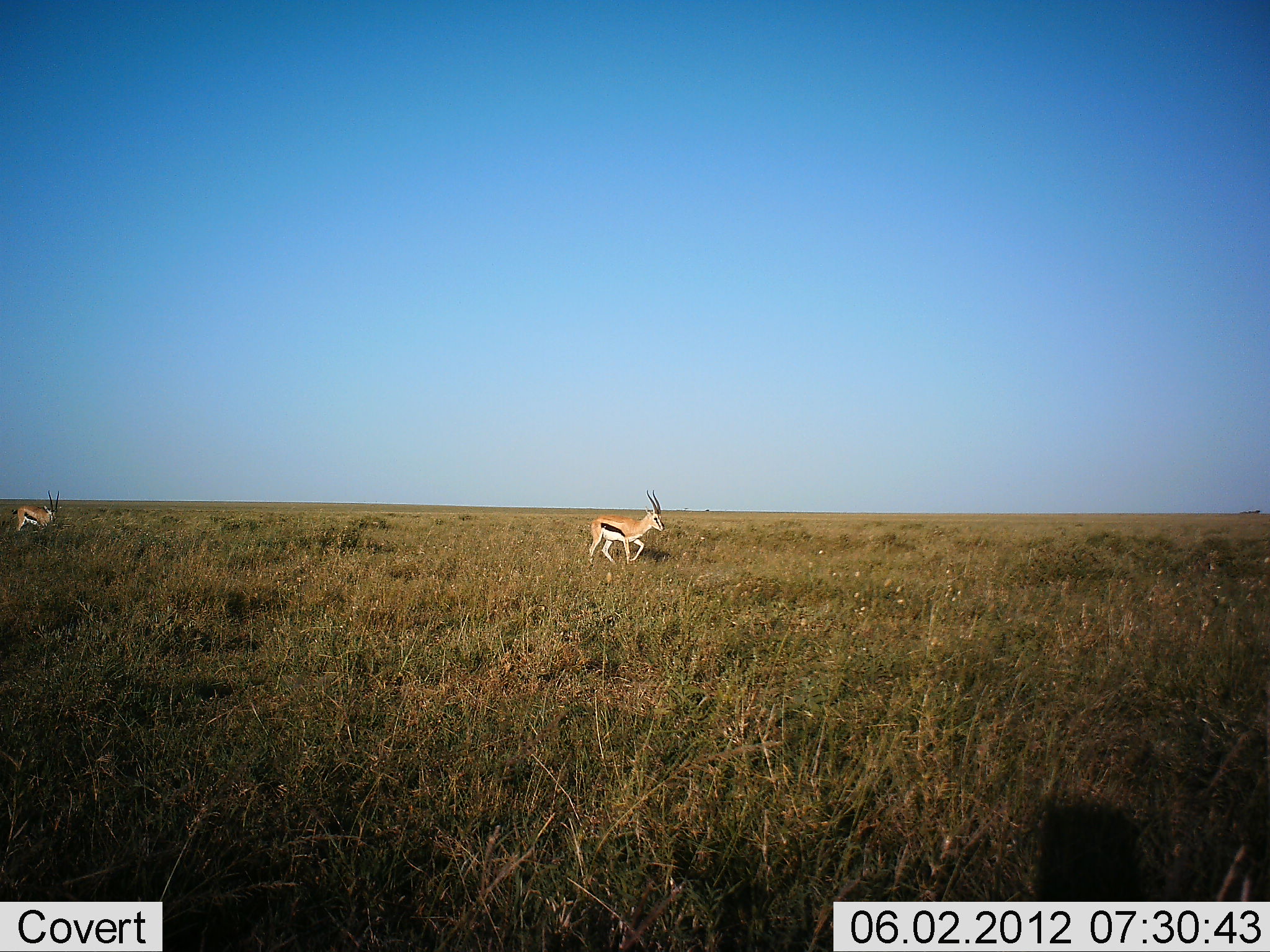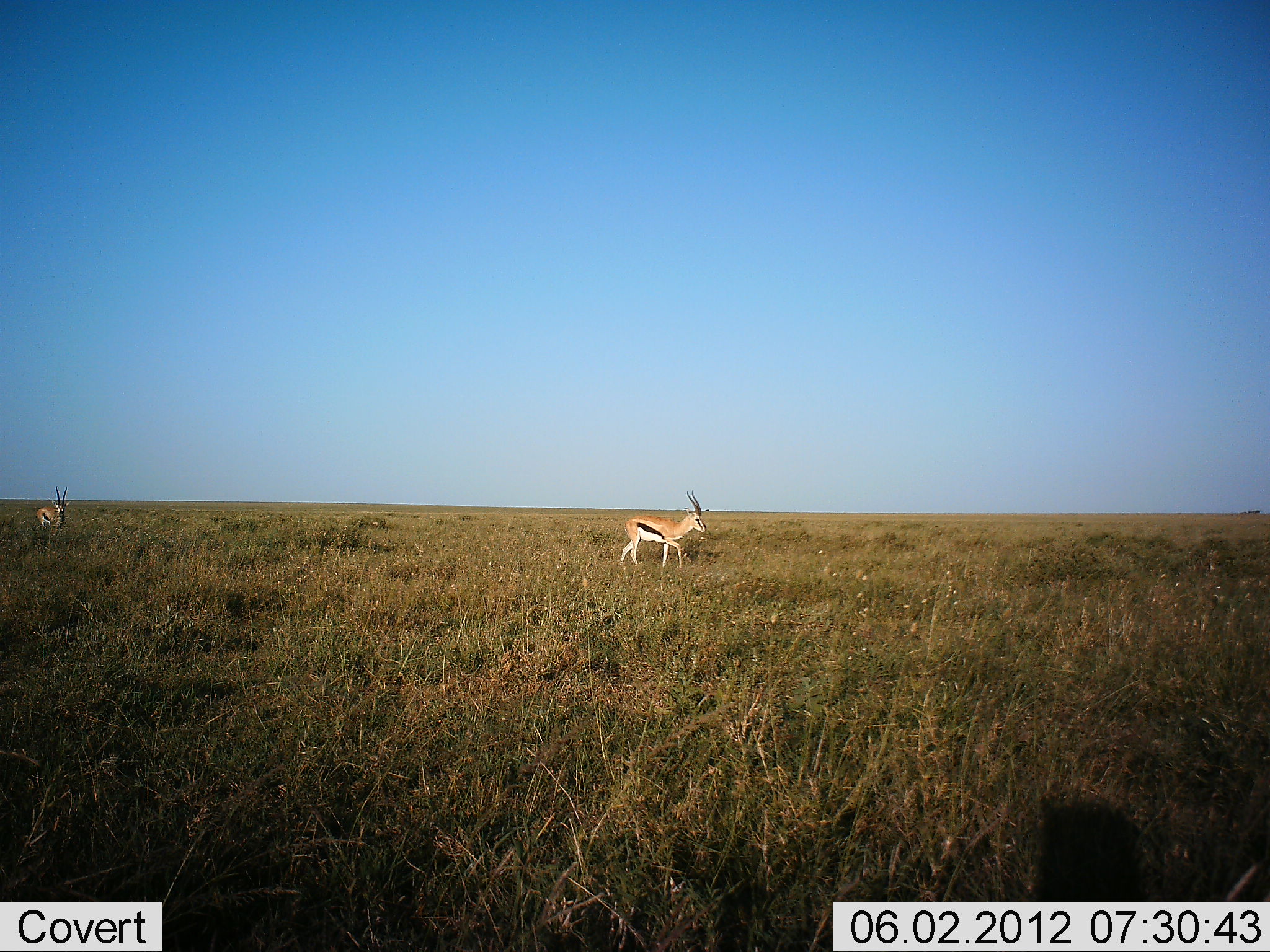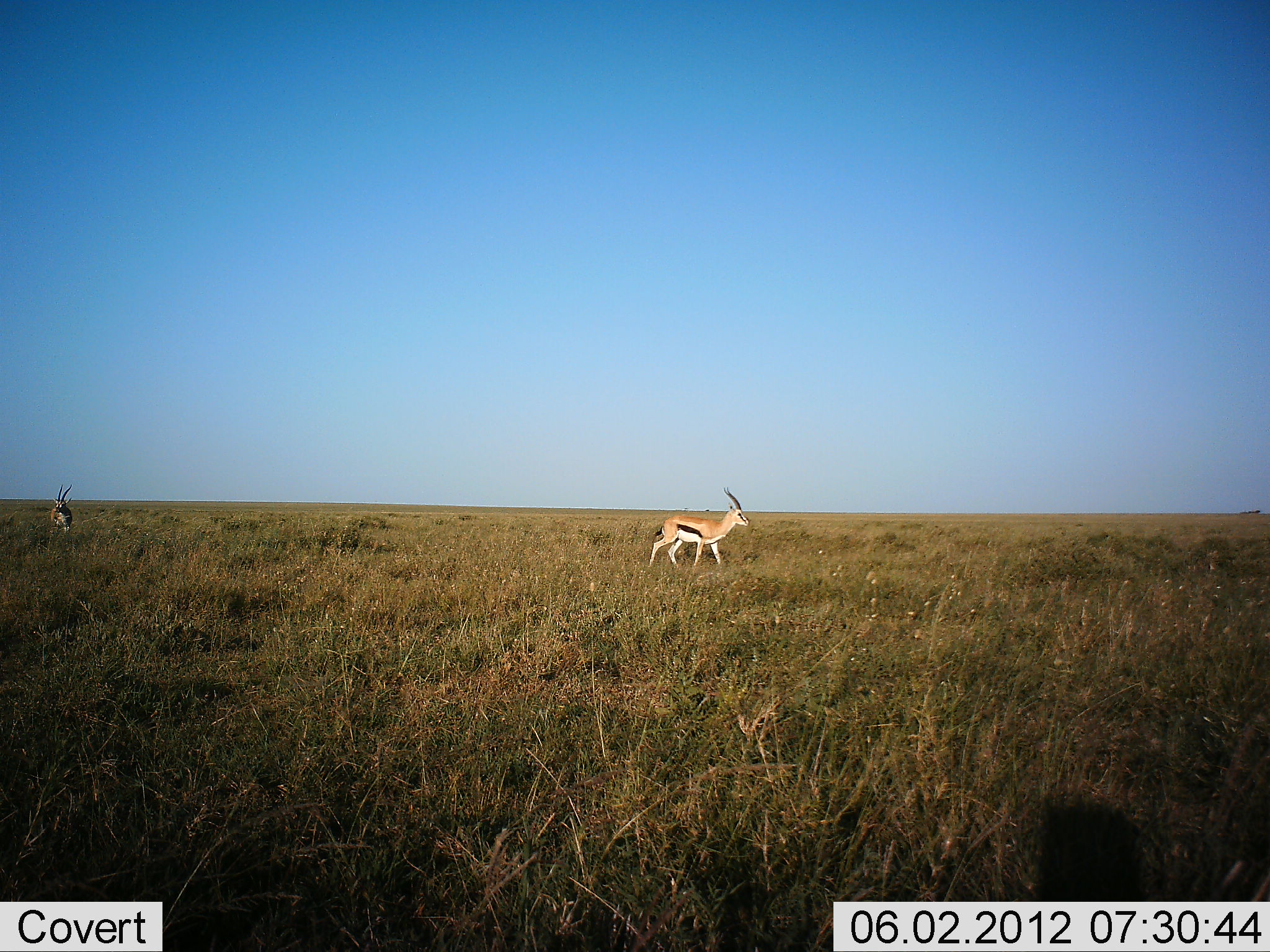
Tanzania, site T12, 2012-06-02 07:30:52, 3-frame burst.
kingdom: Animalia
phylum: Chordata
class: Mammalia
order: Artiodactyla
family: Bovidae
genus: Eudorcas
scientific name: Eudorcas thomsonii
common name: thomson's gazelle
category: gazellethomsons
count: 2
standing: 10%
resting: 0%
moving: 90%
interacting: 0%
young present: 0%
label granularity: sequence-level